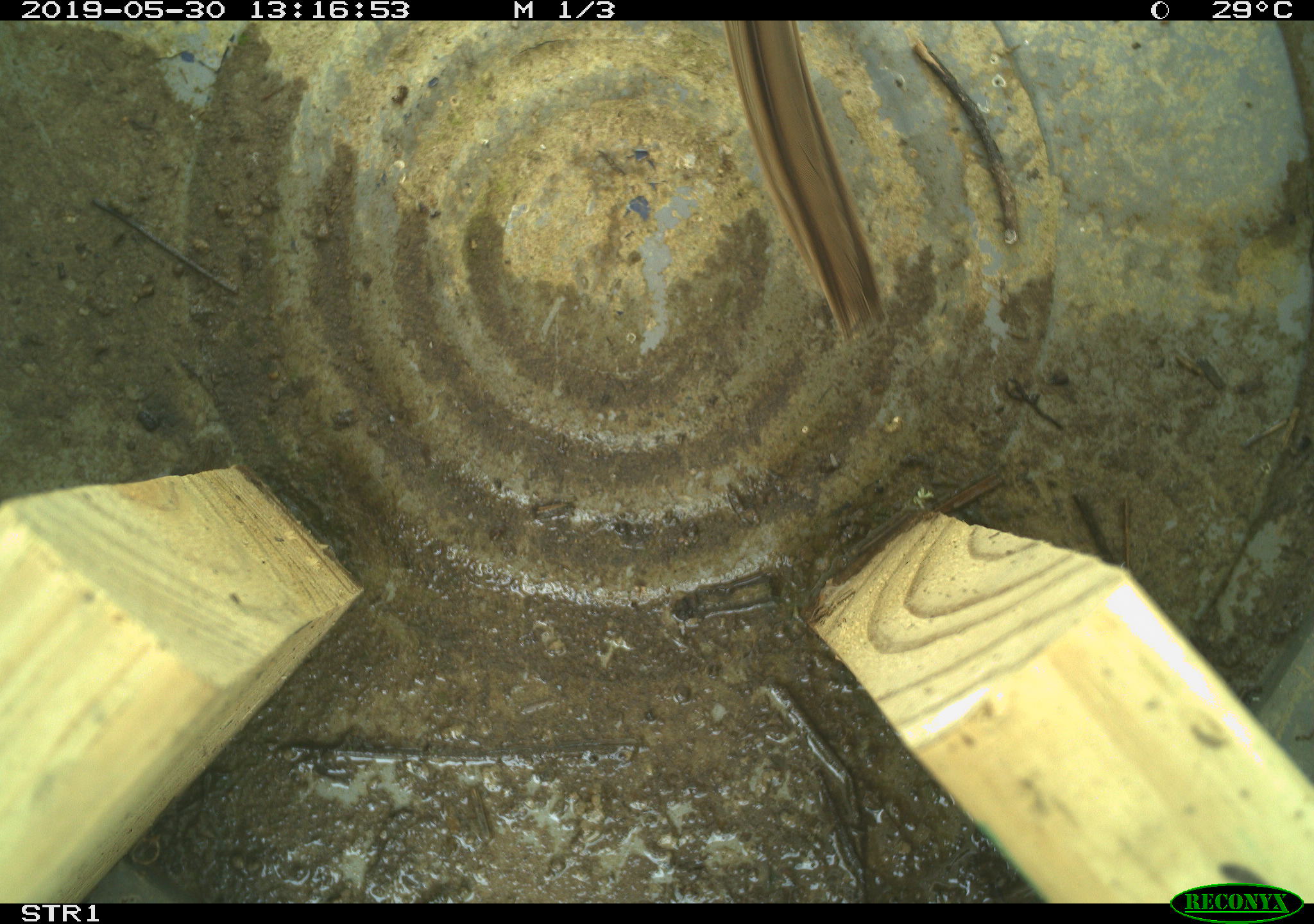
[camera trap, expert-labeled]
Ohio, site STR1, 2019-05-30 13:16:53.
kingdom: Animalia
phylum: Chordata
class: Aves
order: Passeriformes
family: Passerellidae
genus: Melospiza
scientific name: Melospiza melodia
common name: song sparrow